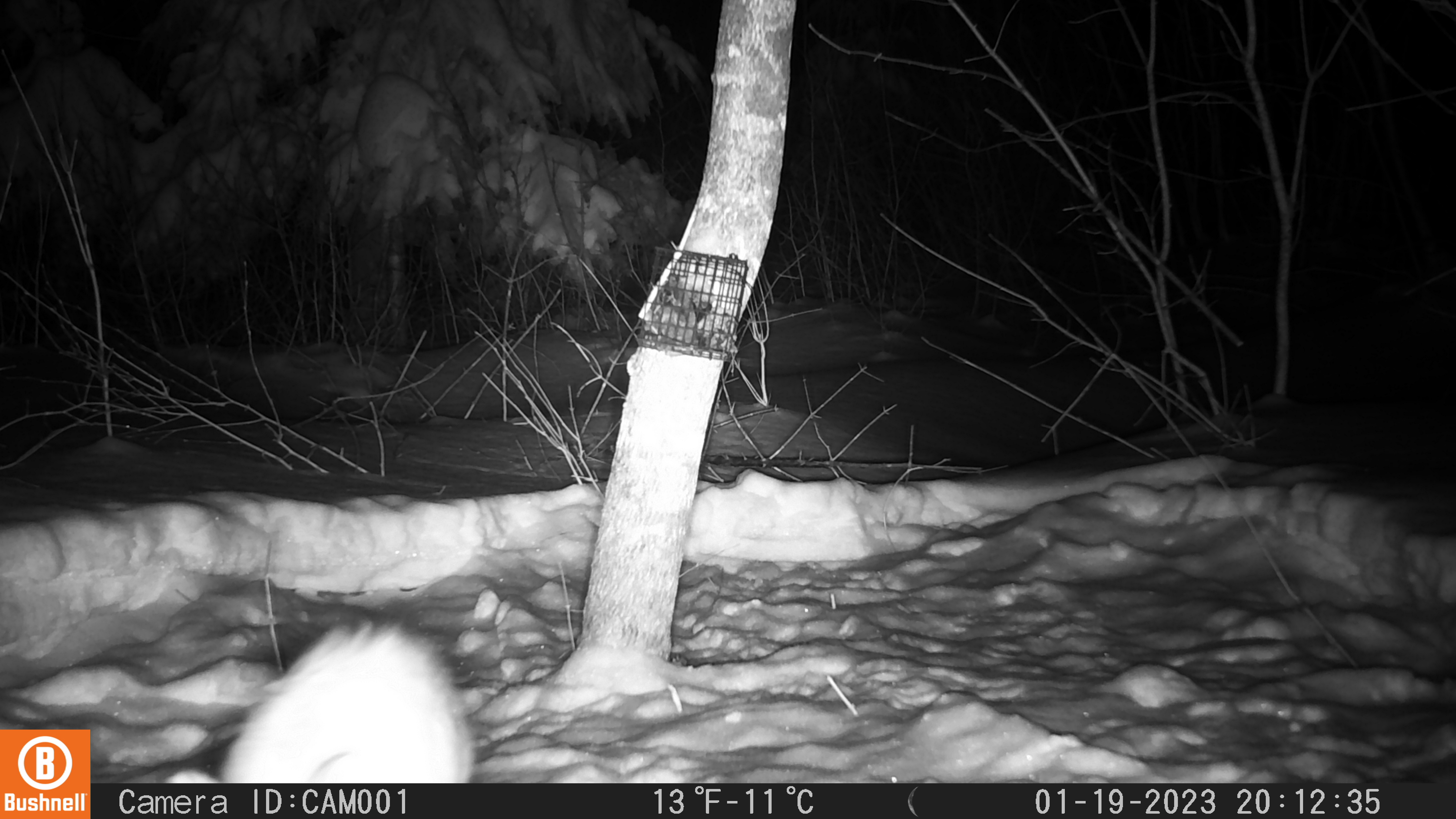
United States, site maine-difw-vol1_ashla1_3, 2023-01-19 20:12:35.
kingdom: Animalia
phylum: Chordata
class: Mammalia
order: Lagomorpha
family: Leporidae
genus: Lepus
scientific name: Lepus americanus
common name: snowshoe hare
Snowshoe hare (Lepus americanus).